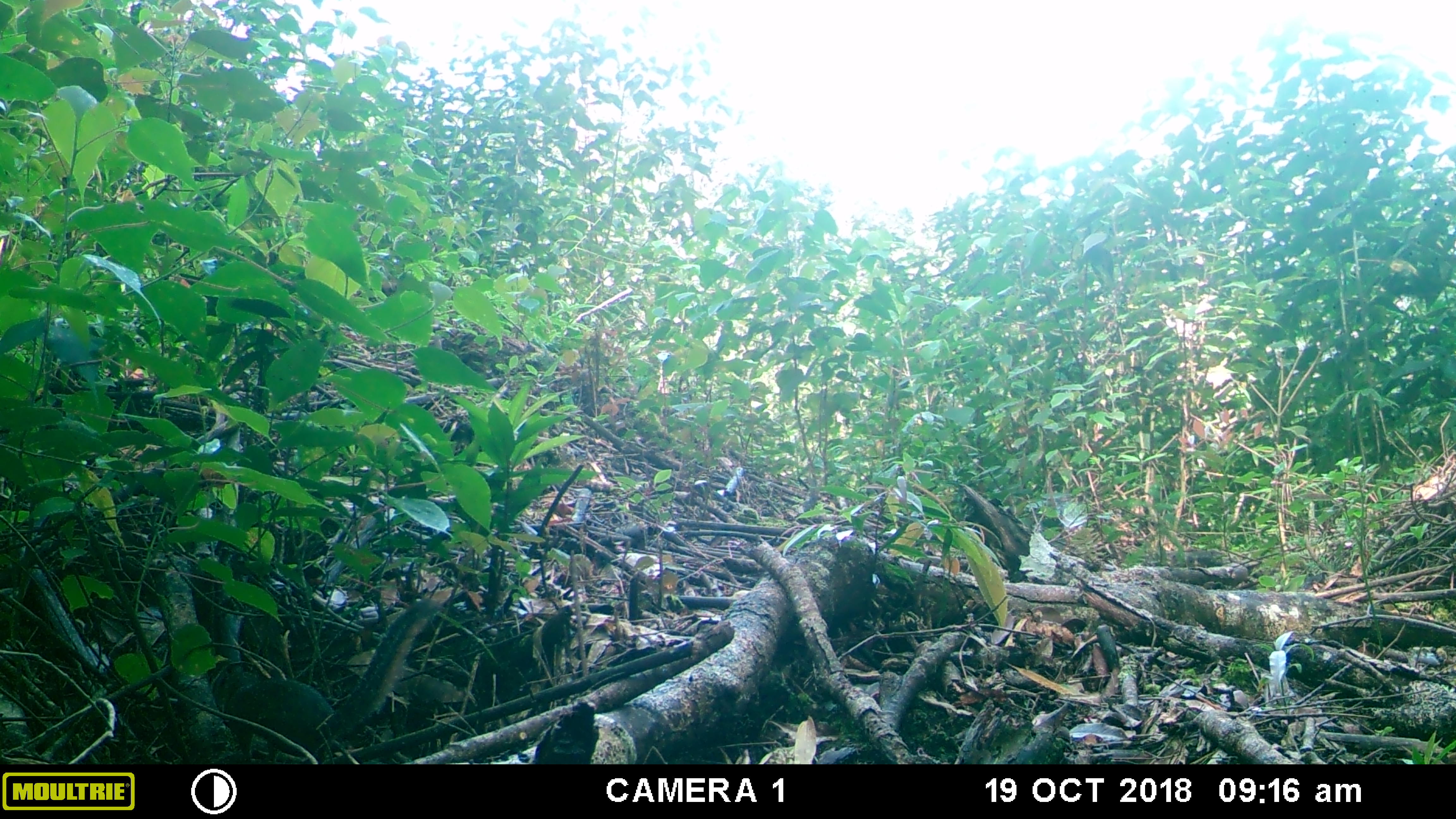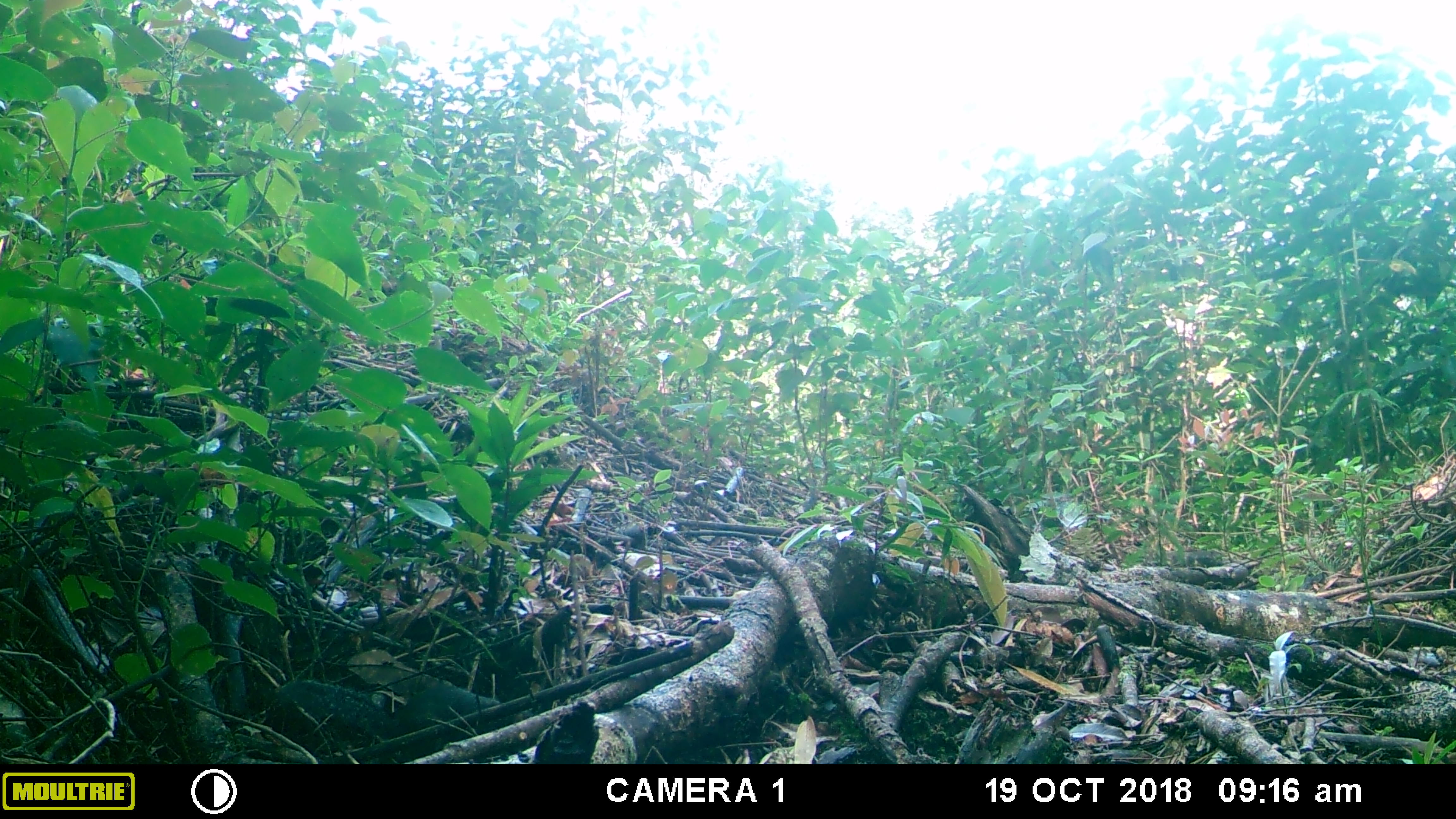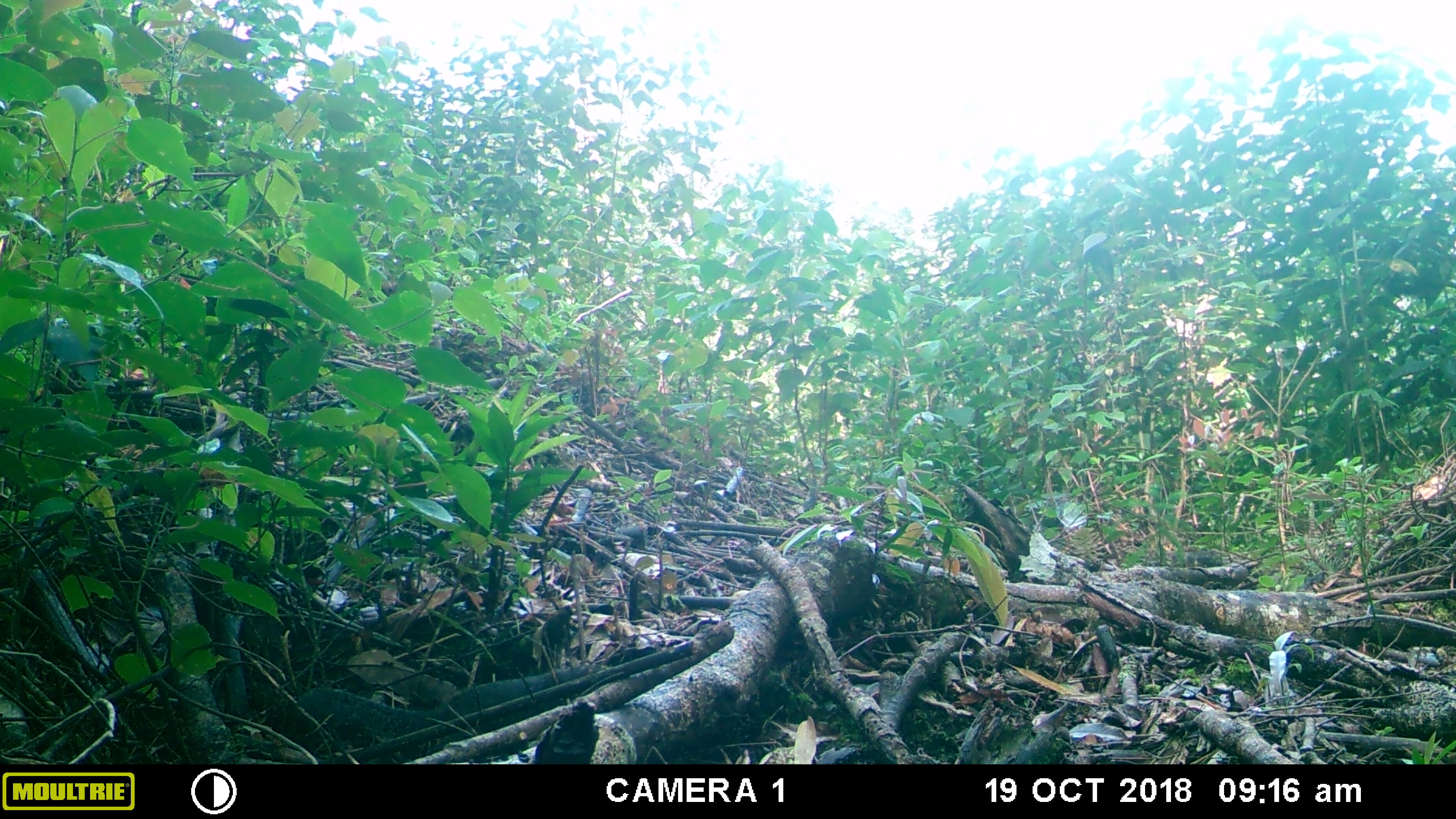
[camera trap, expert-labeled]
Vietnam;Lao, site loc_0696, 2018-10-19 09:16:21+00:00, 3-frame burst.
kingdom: Animalia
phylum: Chordata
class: Mammalia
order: Rodentia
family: Sciuridae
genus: Dremomys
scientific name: Dremomys rufigenis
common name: red-cheeked squirrel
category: red cheeked squirrel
Red cheeked squirrel (red-cheeked squirrel) (Dremomys rufigenis). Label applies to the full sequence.